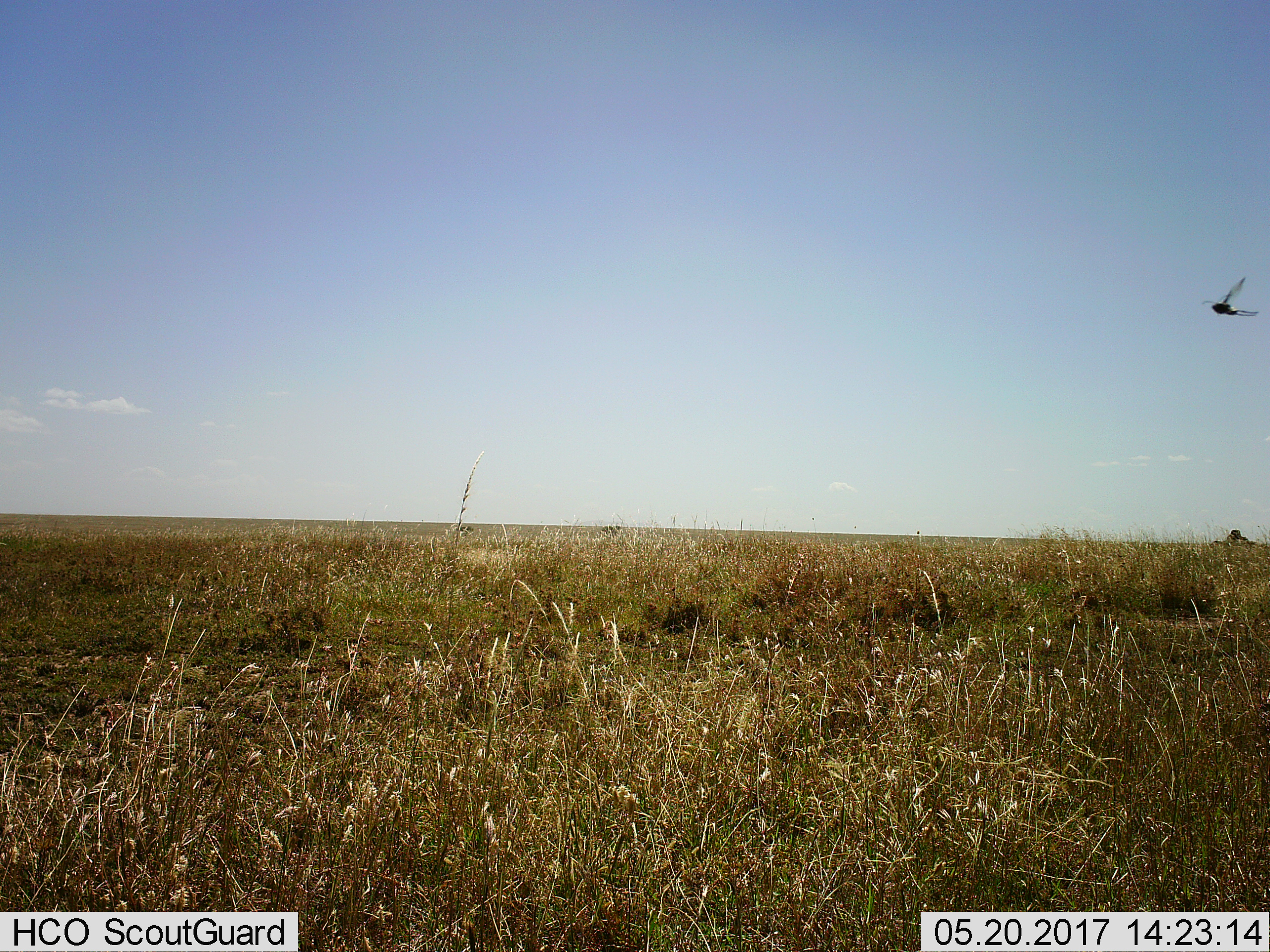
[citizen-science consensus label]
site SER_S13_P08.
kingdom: Animalia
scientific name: Animalia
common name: insect or spider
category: insectspider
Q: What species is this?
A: Insectspider (insect or spider) (Animalia).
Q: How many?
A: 1.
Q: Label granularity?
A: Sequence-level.